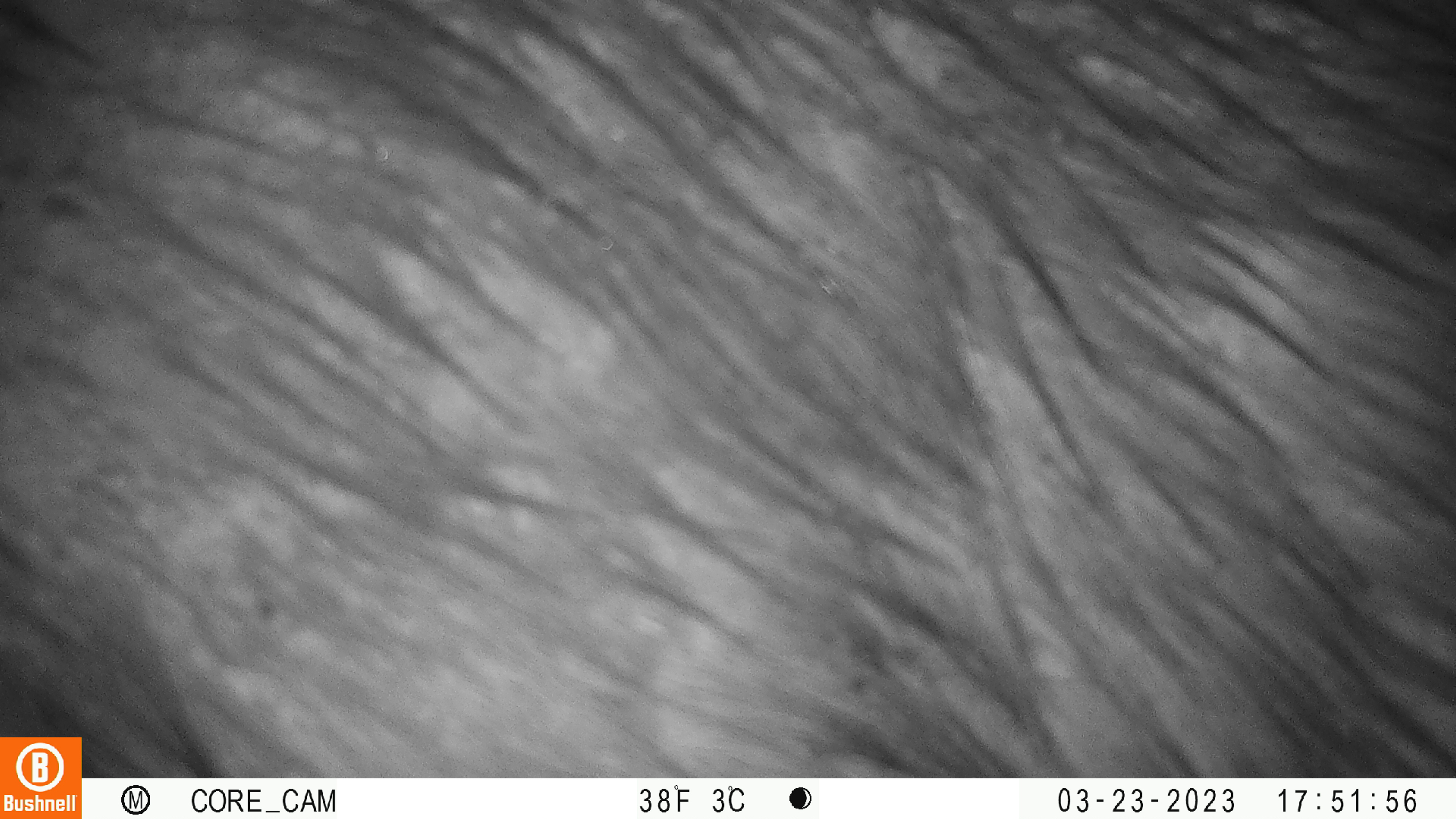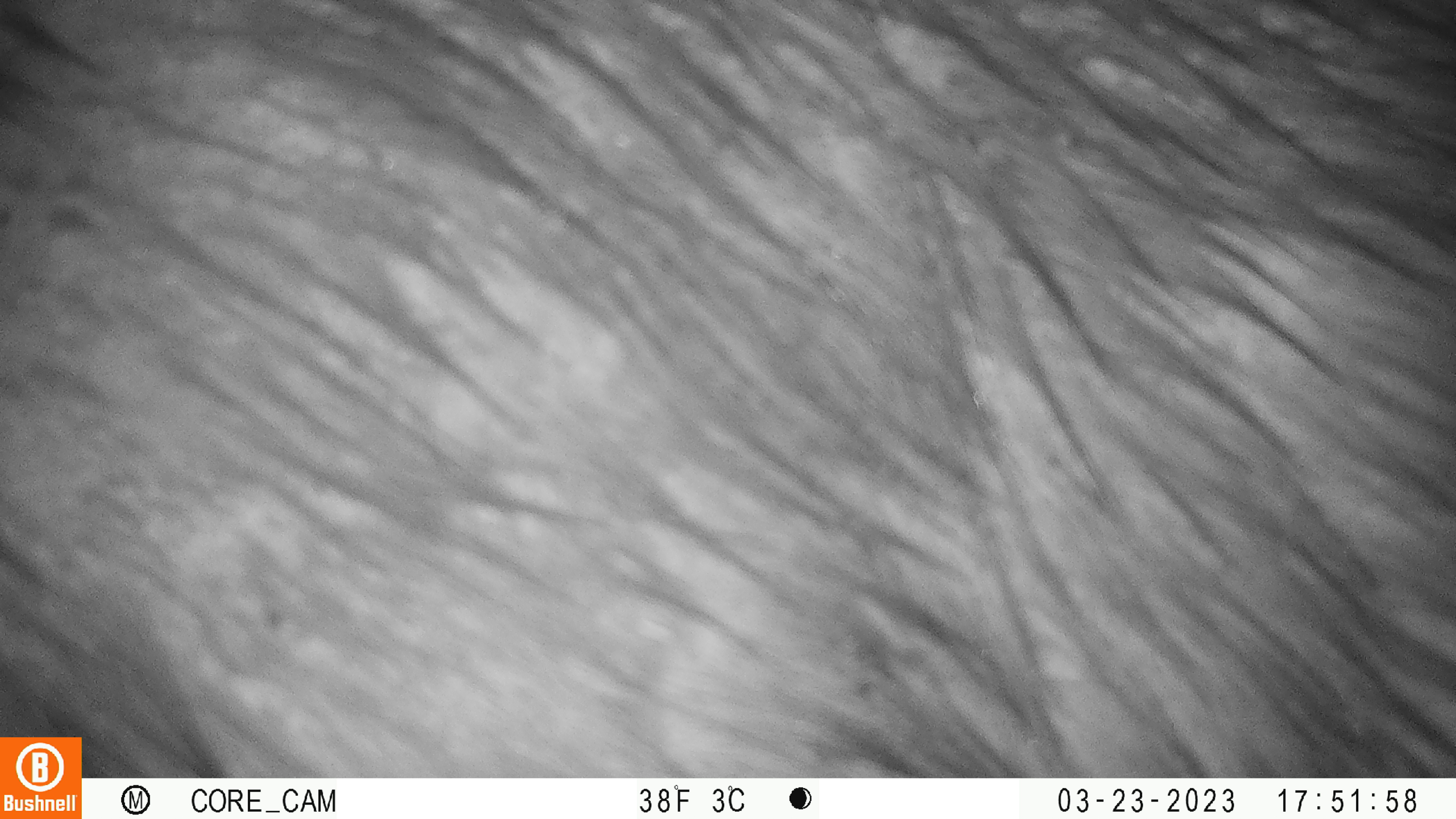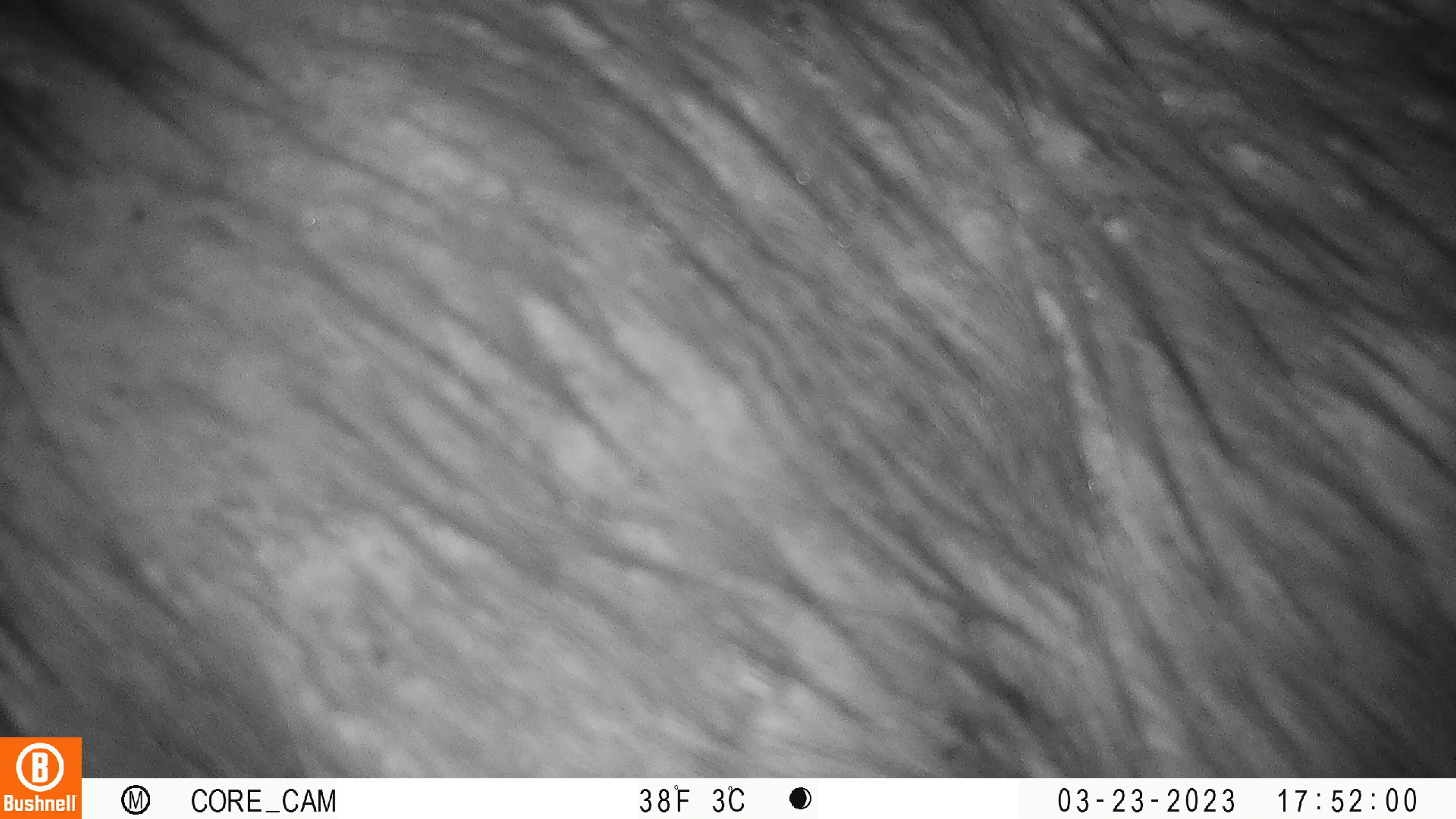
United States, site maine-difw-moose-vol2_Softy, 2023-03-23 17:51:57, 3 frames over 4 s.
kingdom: Animalia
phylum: Chordata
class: Mammalia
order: Artiodactyla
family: Cervidae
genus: Alces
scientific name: Alces alces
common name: moose